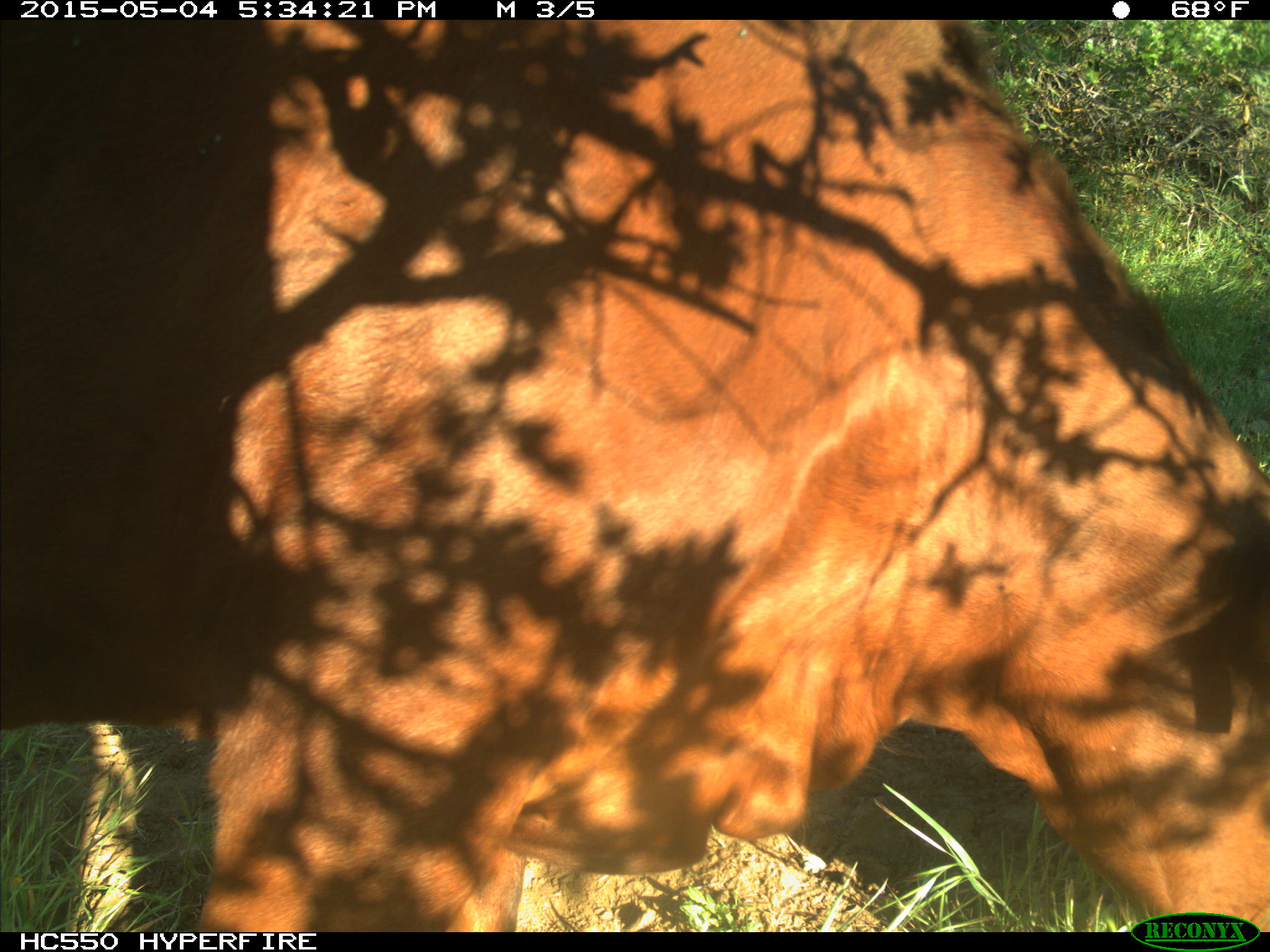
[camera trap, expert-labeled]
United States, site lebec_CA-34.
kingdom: Animalia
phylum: Chordata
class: Mammalia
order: Artiodactyla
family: Bovidae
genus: Bos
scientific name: Bos taurus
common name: domestic cow